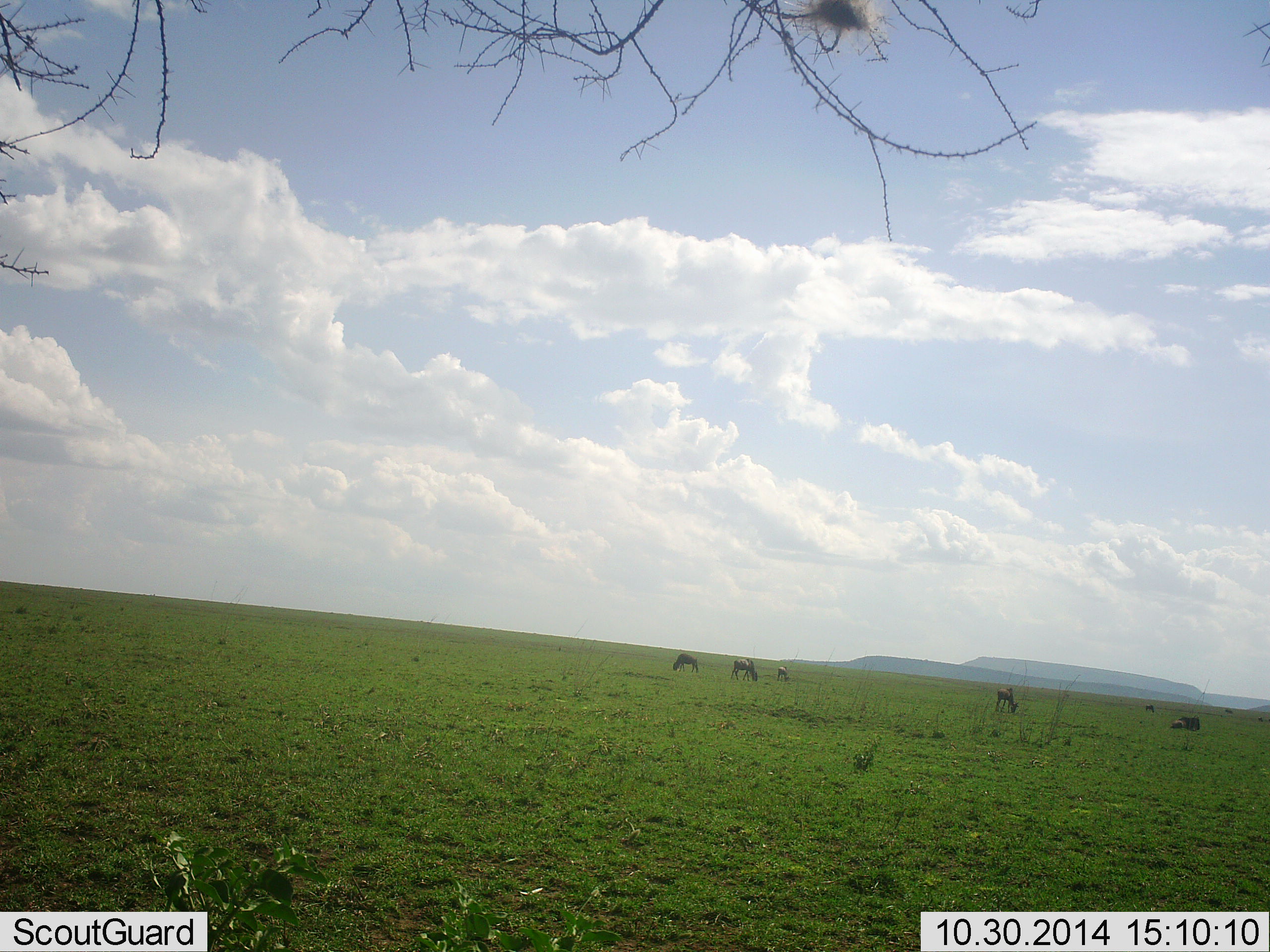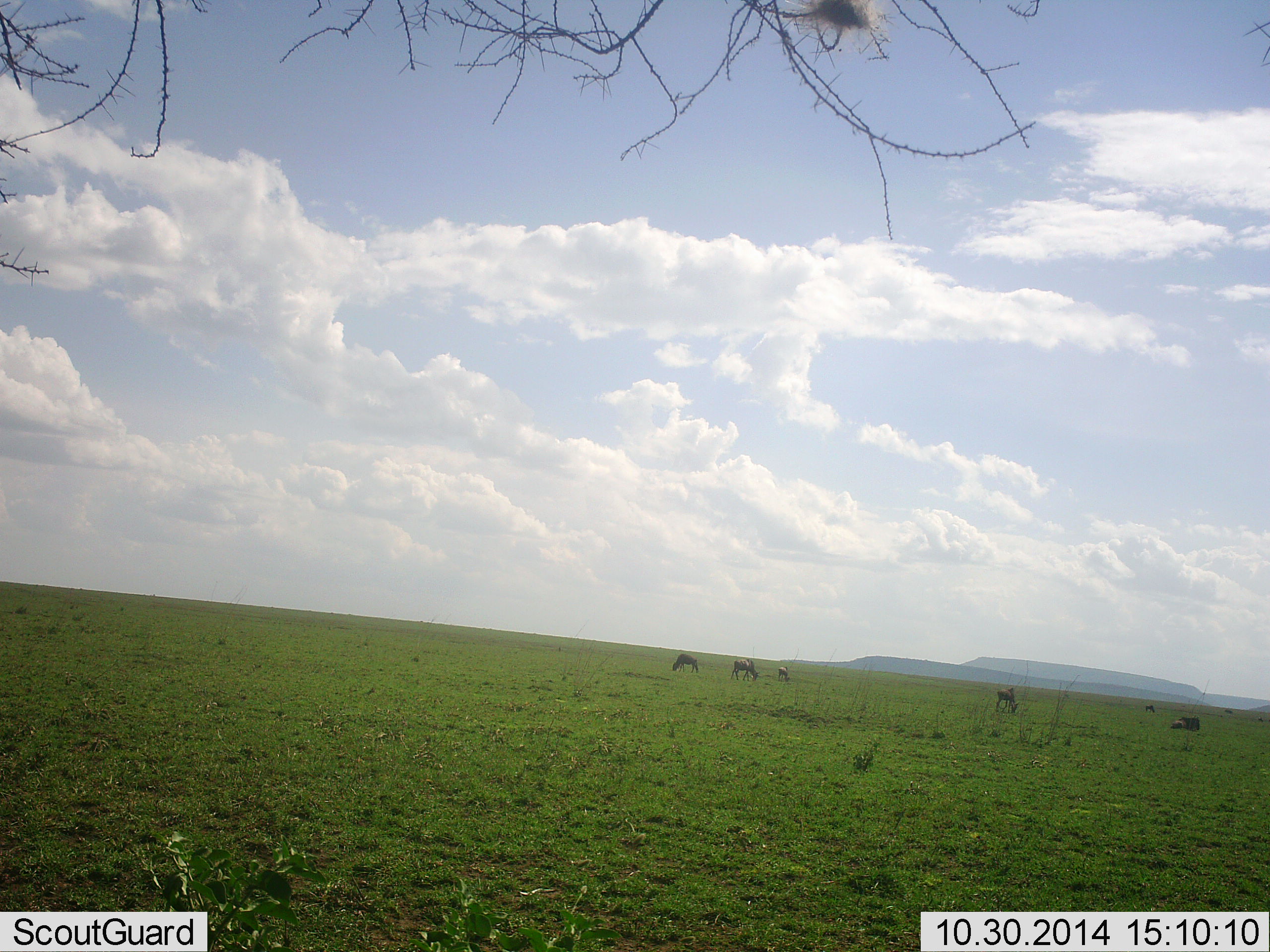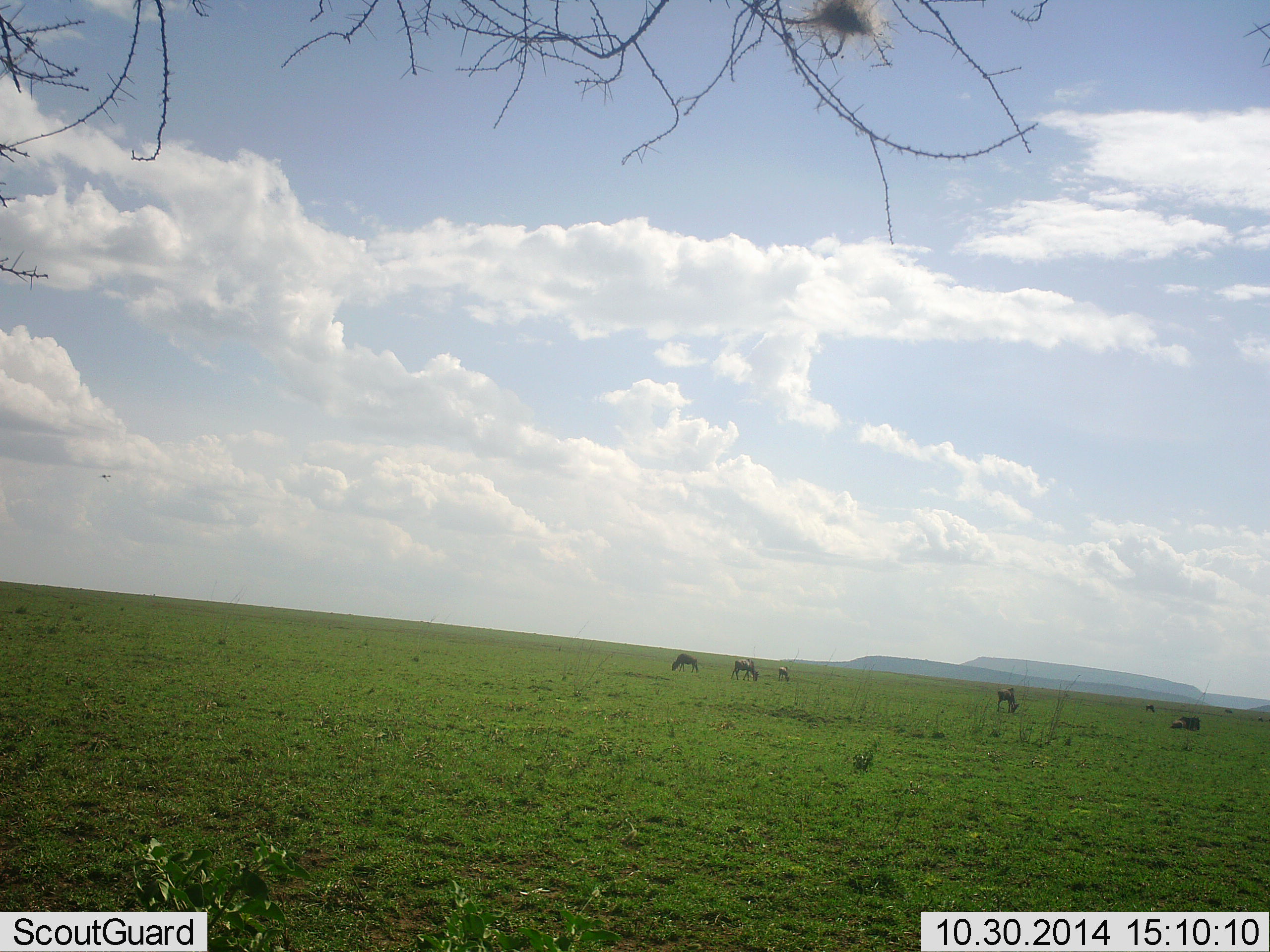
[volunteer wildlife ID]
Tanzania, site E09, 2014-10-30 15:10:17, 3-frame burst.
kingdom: Animalia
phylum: Chordata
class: Mammalia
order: Artiodactyla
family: Bovidae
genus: Connochaetes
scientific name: Connochaetes taurinus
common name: blue wildebeest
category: wildebeest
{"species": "wildebeest (blue wildebeest) (Connochaetes taurinus)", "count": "6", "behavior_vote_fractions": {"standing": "40%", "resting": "20%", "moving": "0%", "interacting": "0%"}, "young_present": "0%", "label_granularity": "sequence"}